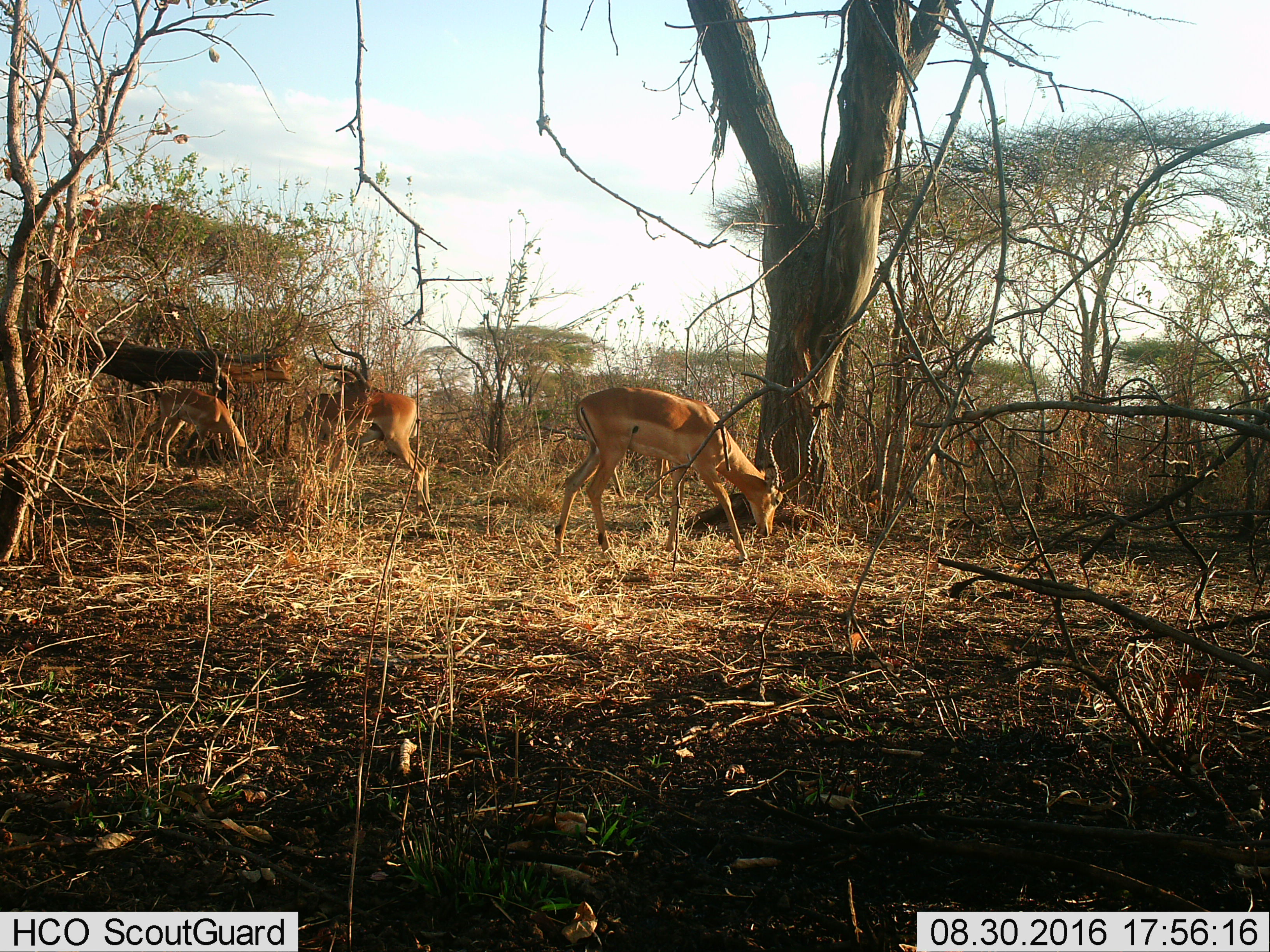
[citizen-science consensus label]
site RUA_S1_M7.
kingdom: Animalia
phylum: Chordata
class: Mammalia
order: Artiodactyla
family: Bovidae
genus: Aepyceros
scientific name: Aepyceros melampus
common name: impala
Impala (Aepyceros melampus), count 4. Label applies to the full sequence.